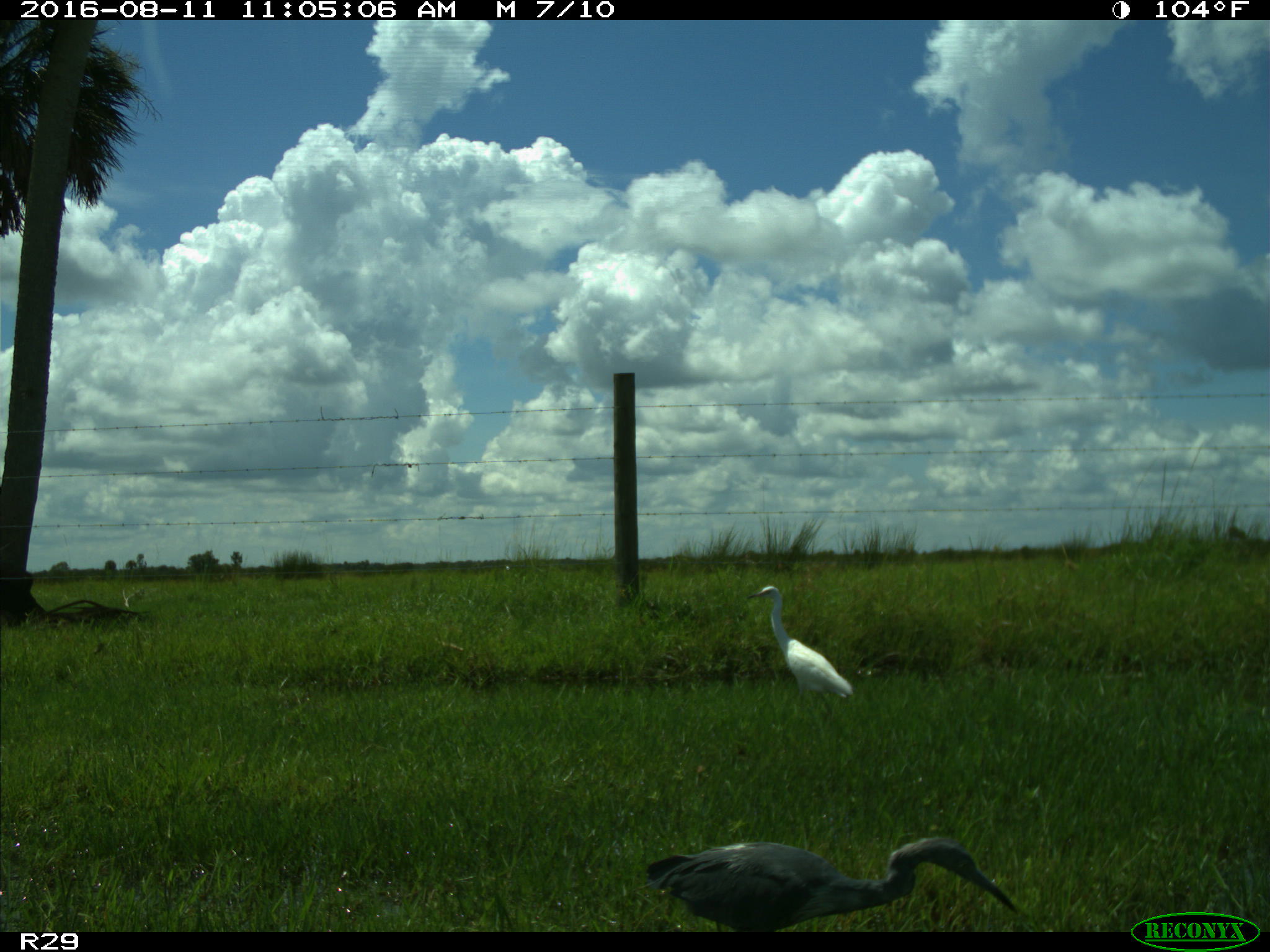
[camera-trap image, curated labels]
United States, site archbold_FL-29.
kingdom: Animalia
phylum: Chordata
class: Aves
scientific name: Aves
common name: birds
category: unidentified bird